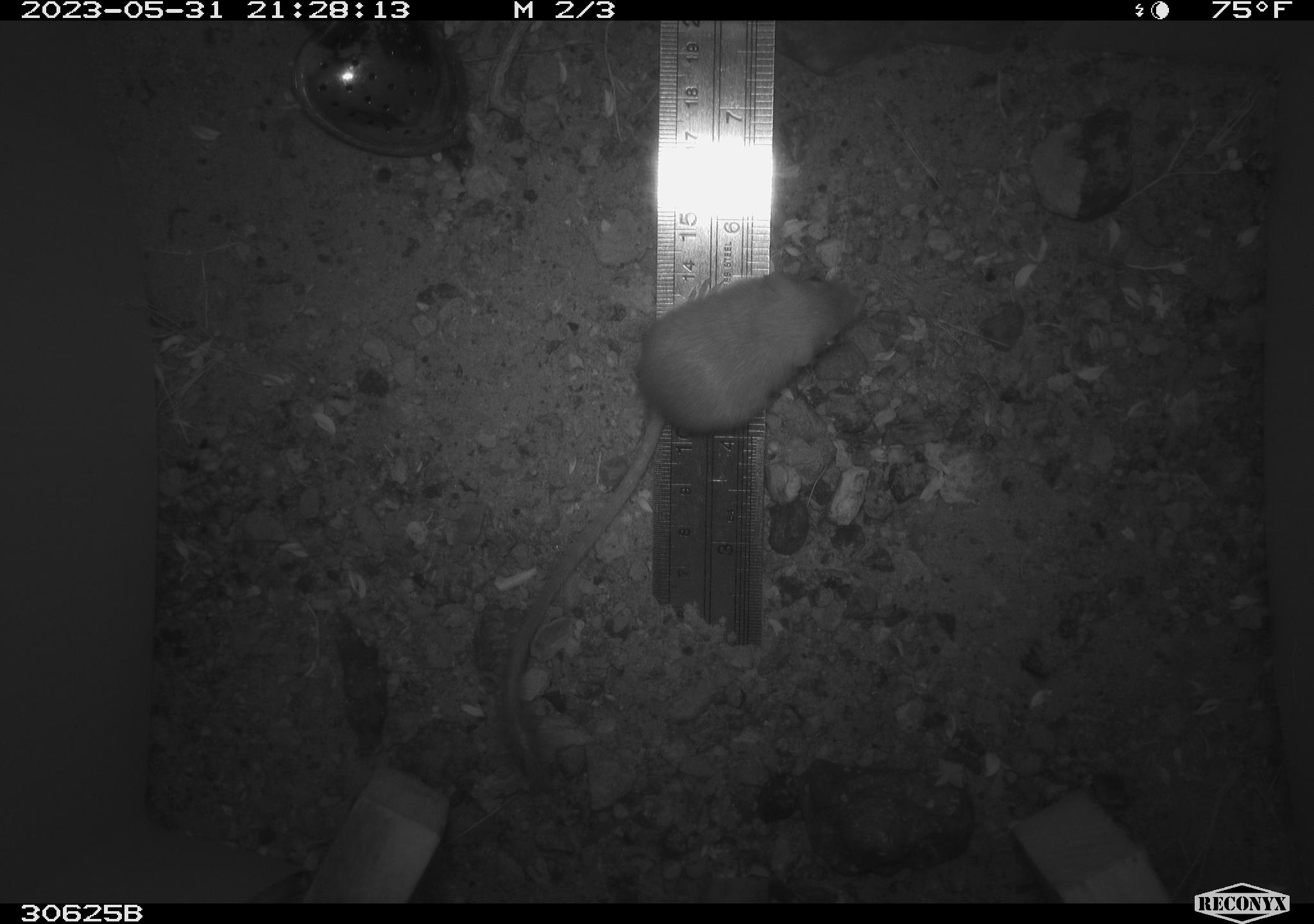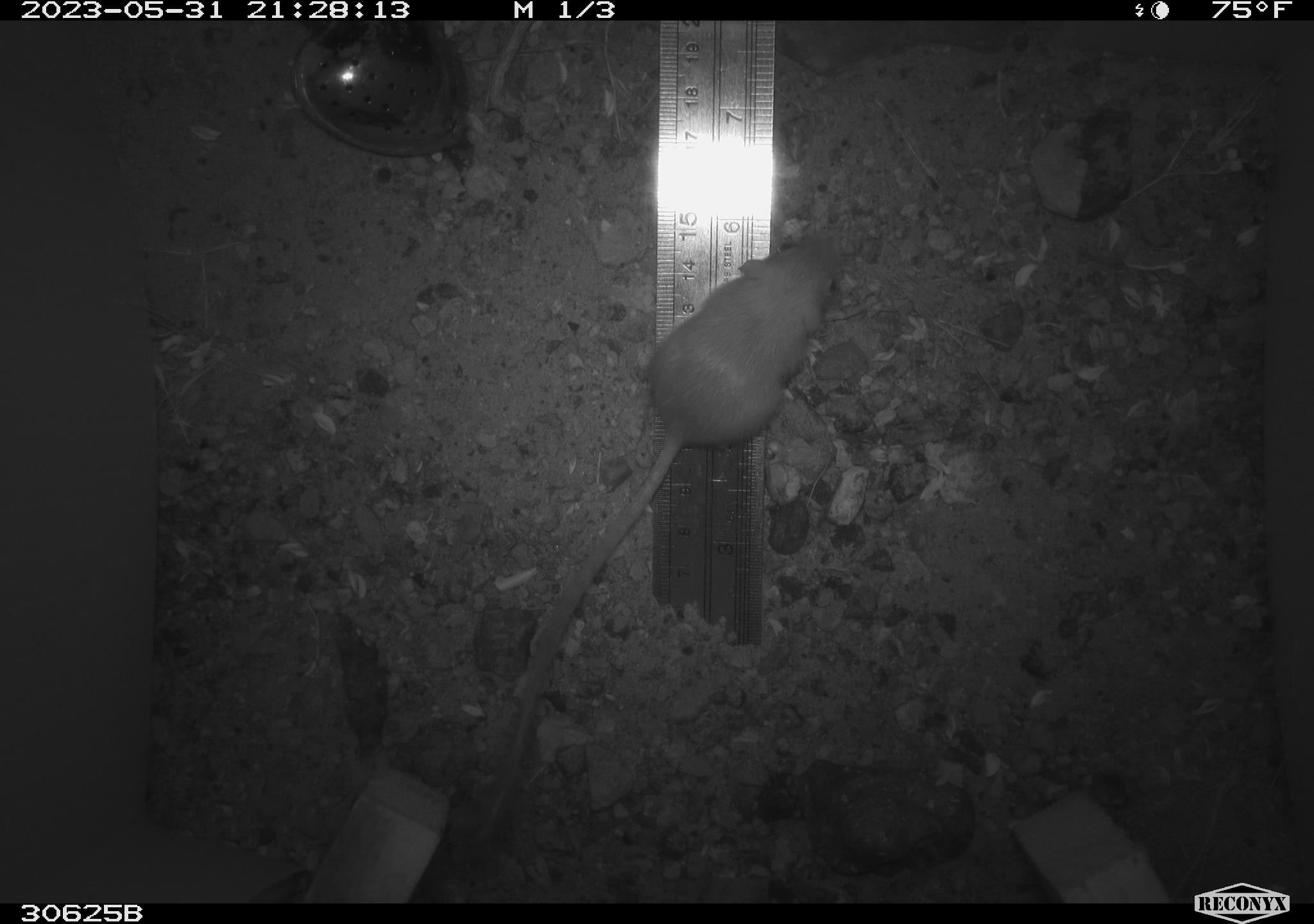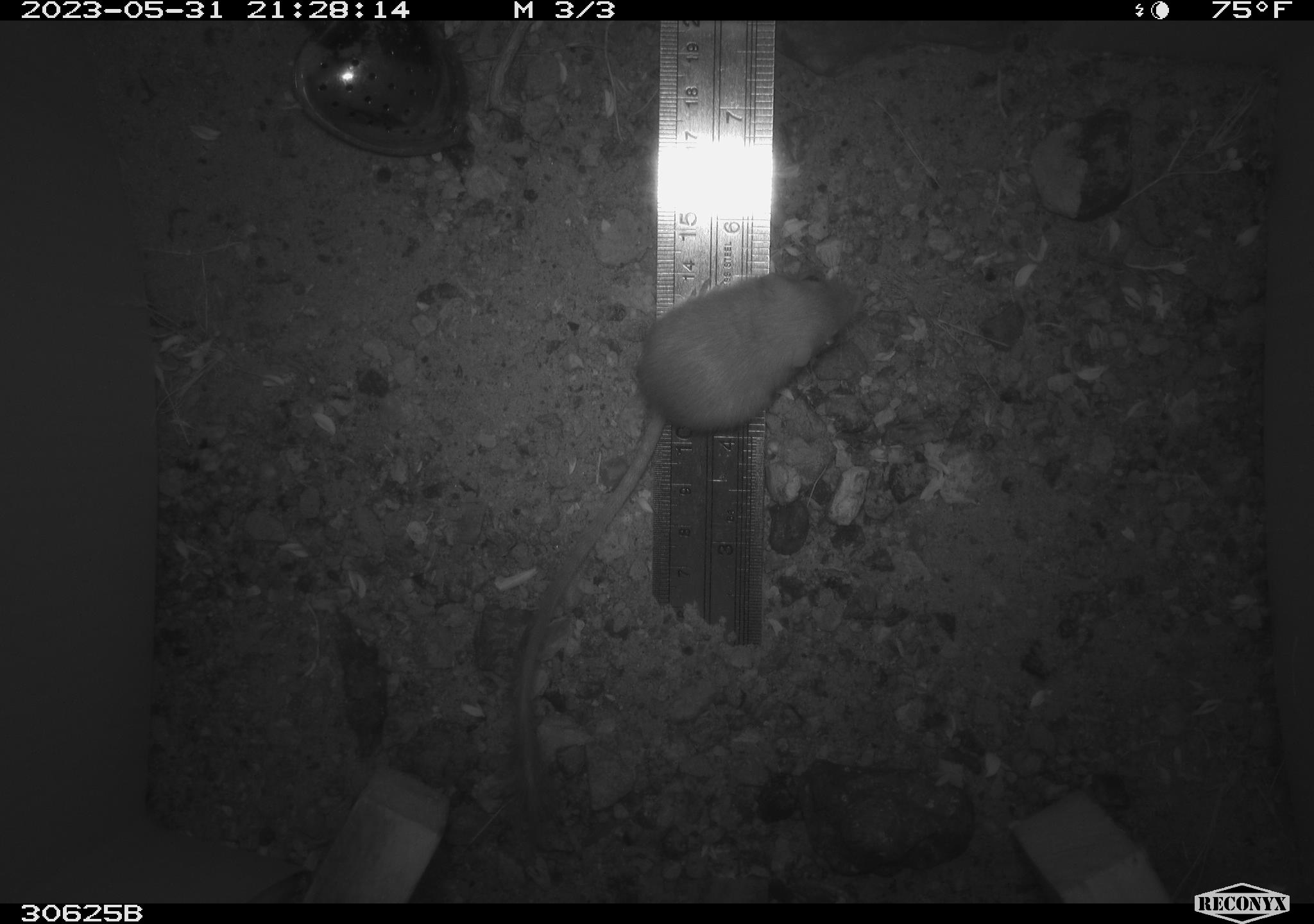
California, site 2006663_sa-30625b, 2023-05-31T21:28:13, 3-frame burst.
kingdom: Animalia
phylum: Chordata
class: Mammalia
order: Rodentia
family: Heteromyidae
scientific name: Heteromyidae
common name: kangaroo rats and pocket mice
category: heteromyidae family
Heteromyidae family (kangaroo rats and pocket mice) (Heteromyidae).